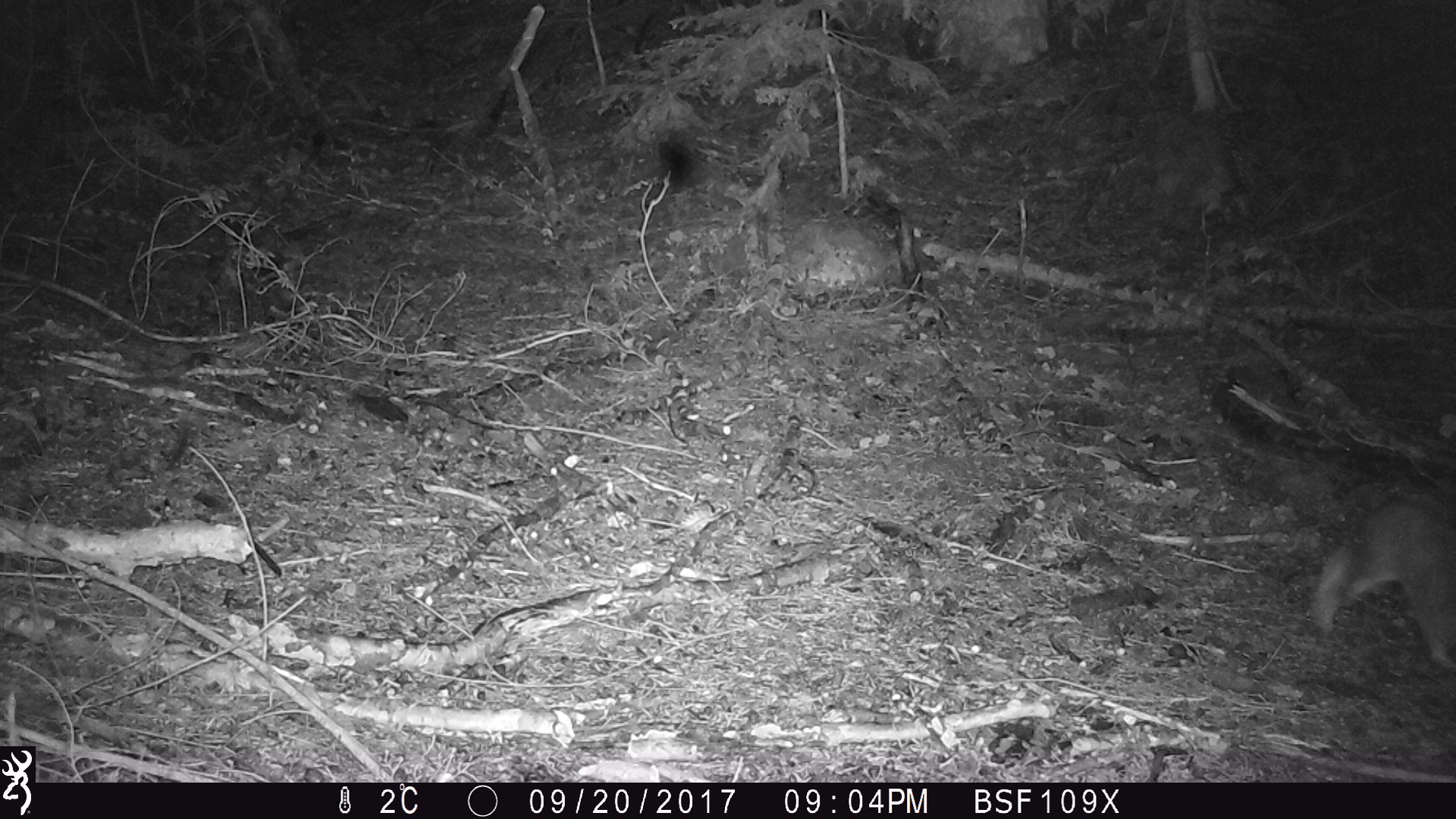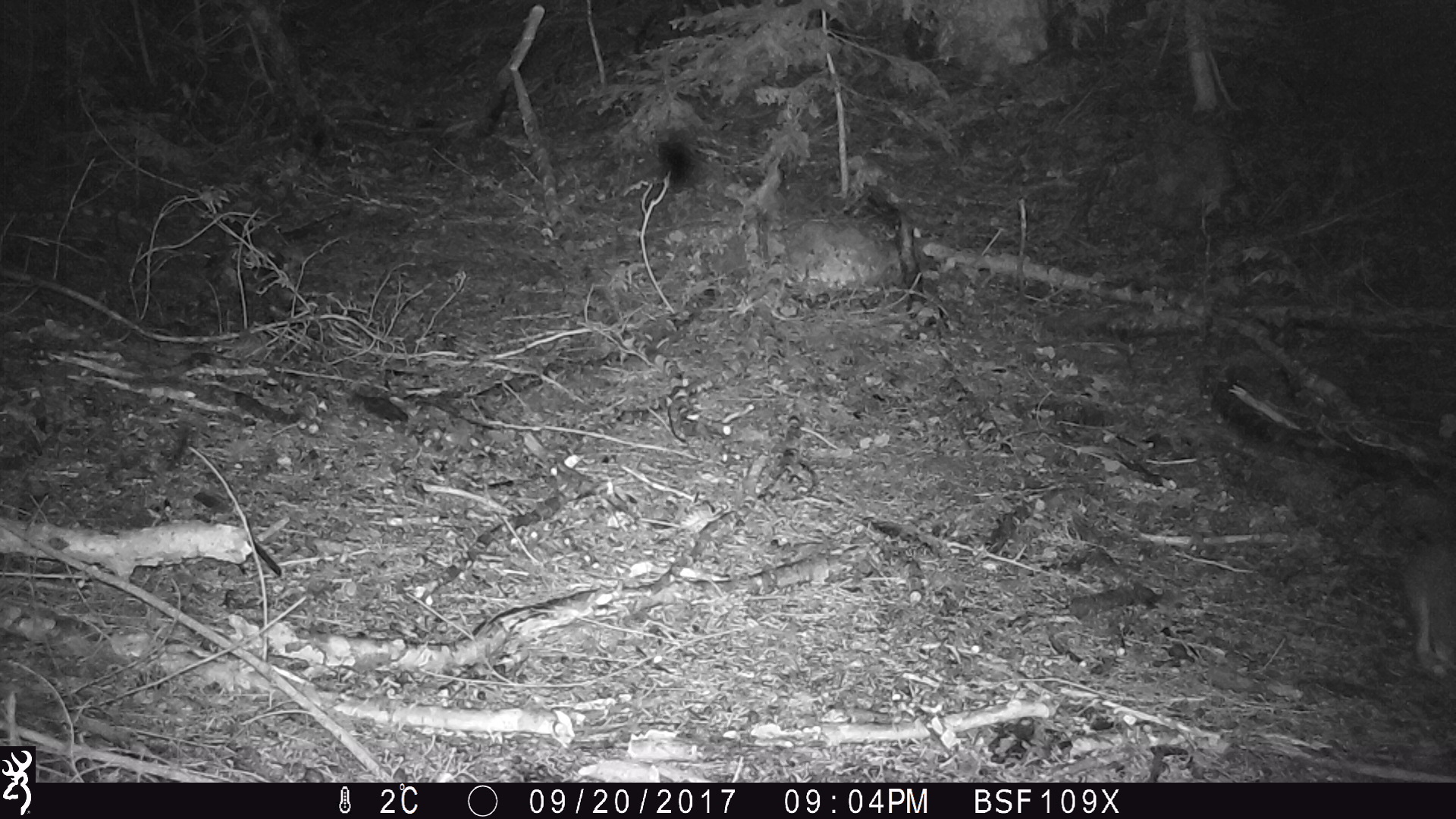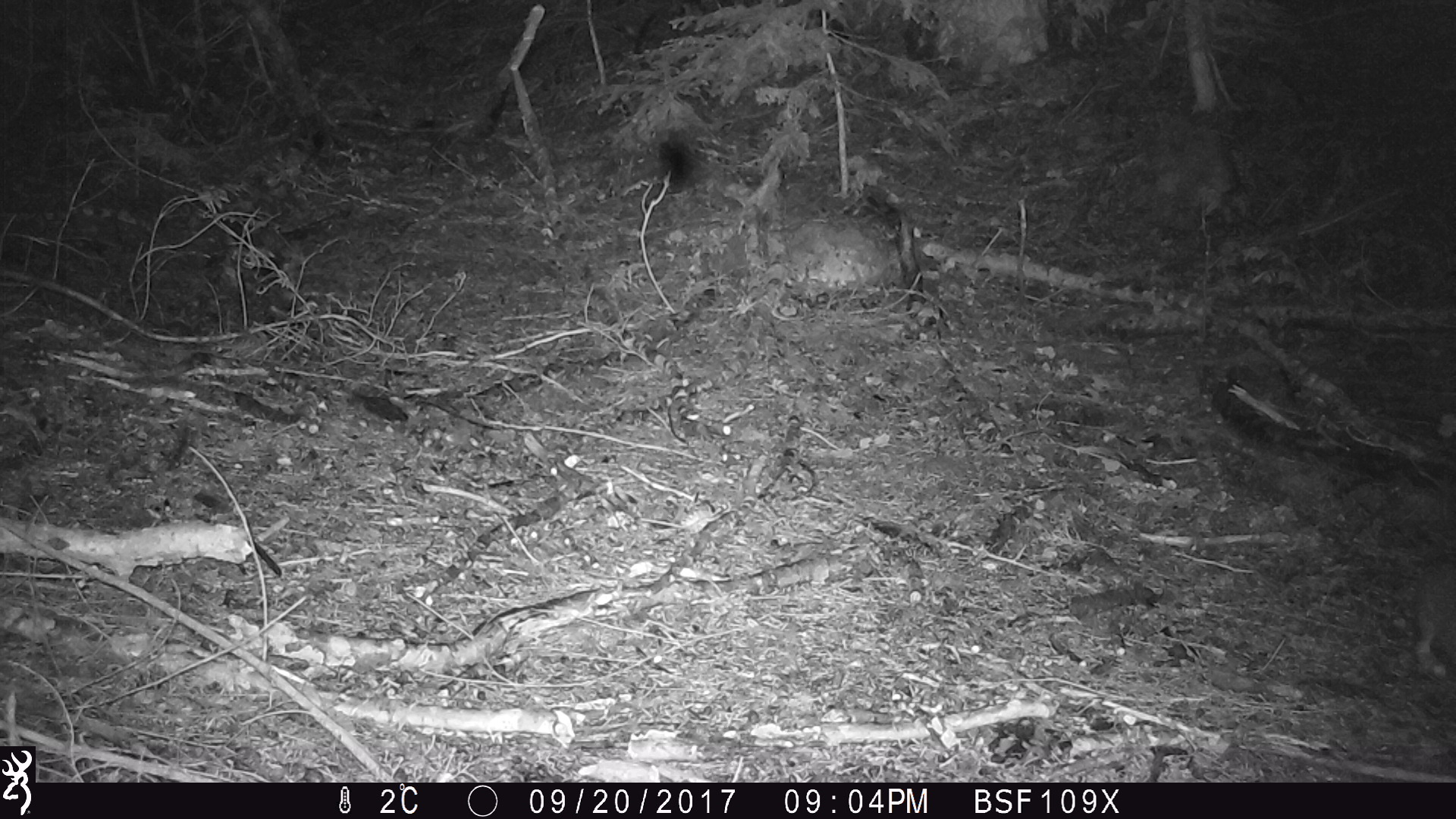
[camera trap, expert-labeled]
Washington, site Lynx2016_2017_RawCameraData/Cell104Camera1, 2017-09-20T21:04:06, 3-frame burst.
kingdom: Animalia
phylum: Chordata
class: Mammalia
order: Lagomorpha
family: Leporidae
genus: Lepus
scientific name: Lepus americanus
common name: snowshoe hare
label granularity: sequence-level